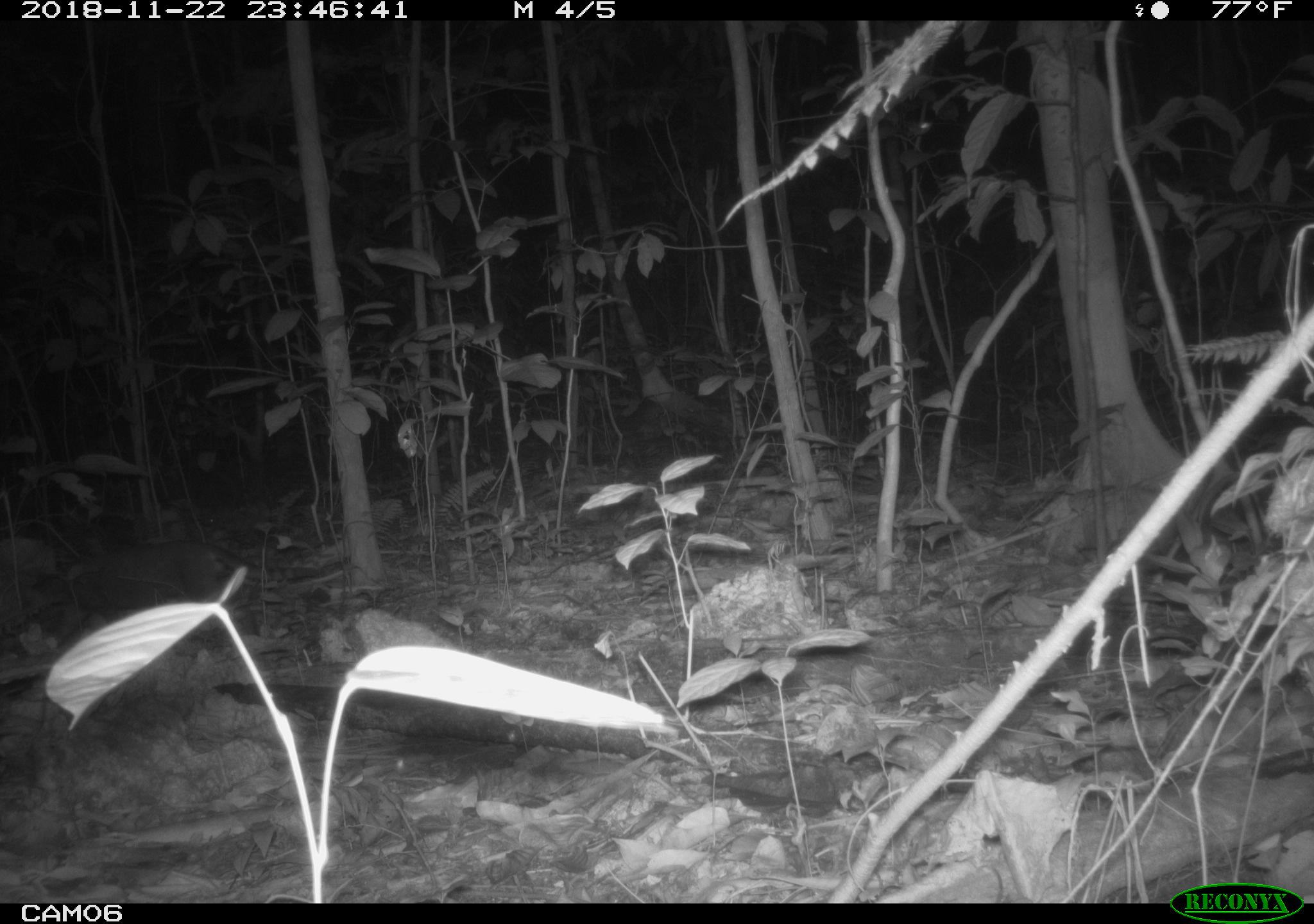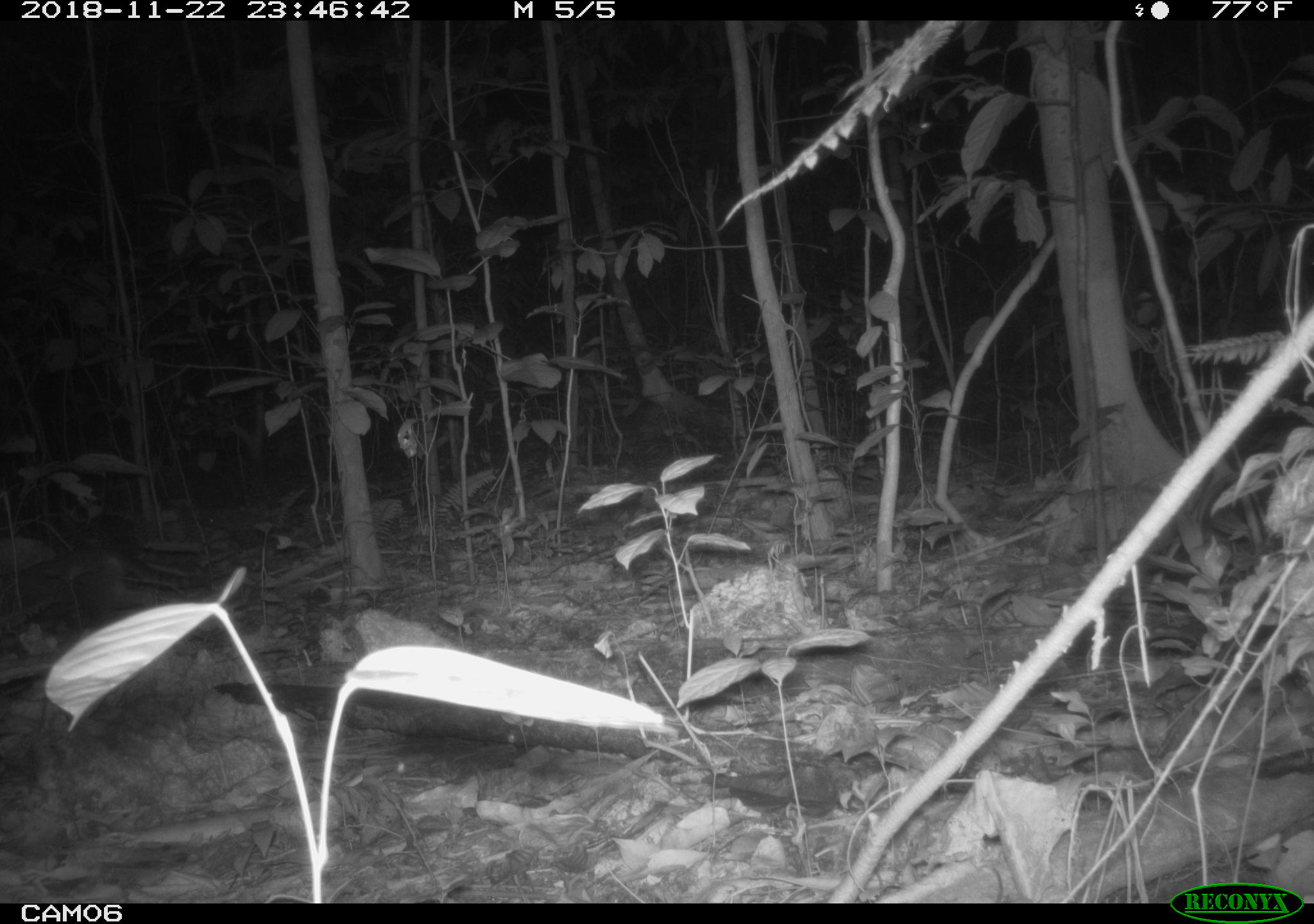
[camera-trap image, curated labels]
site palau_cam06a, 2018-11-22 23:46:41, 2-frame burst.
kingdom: Animalia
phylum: Chordata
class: Mammalia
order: Carnivora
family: Felidae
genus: Felis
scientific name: Felis catus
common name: cat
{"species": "cat (Felis catus)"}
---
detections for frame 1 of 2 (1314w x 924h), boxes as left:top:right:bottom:
cat: 39:538:247:646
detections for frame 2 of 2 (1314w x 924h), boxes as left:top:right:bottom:
cat: 4:537:130:637